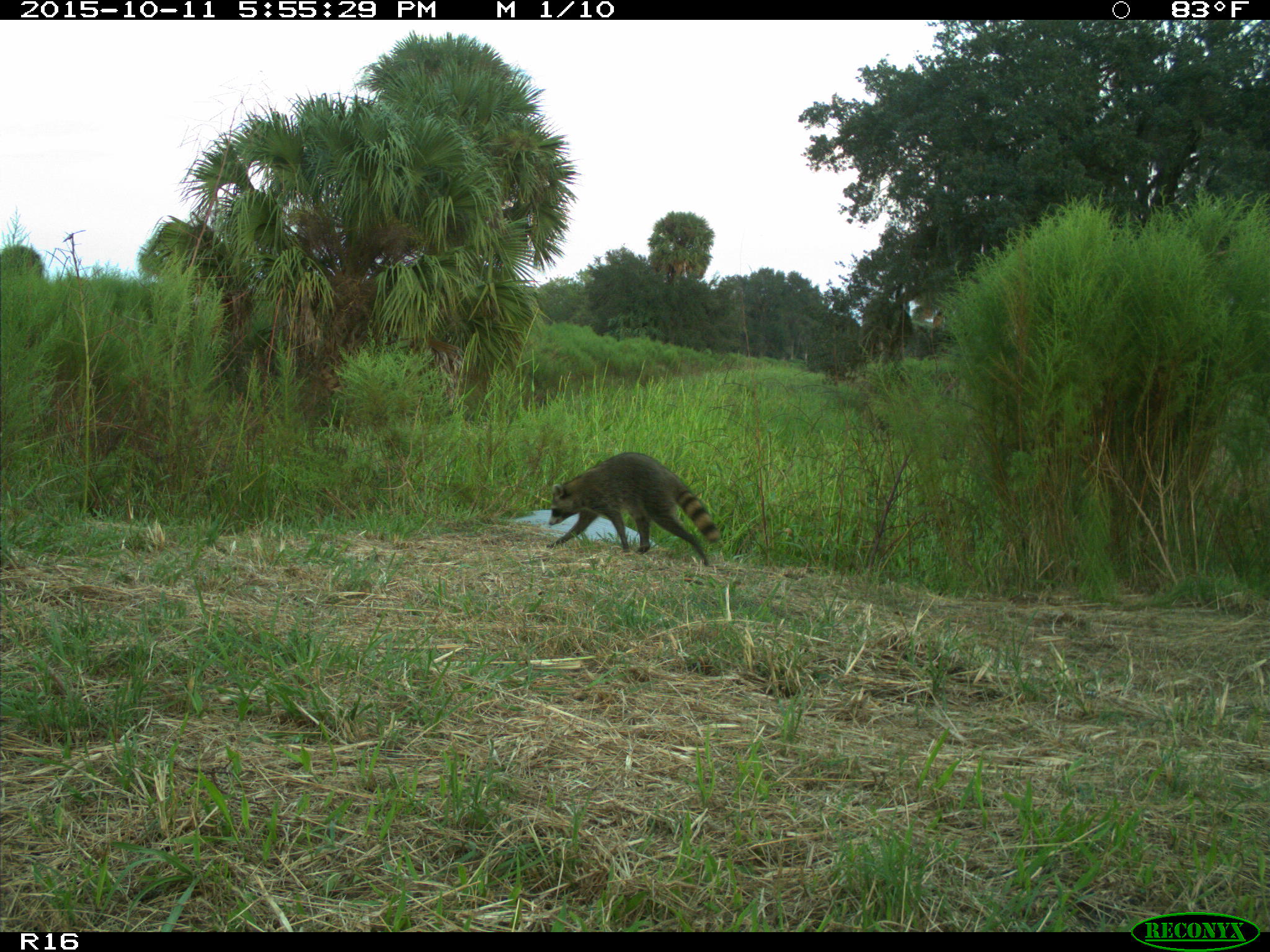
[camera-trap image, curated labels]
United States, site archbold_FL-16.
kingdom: Animalia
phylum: Chordata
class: Mammalia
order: Carnivora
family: Procyonidae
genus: Procyon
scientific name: Procyon lotor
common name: common raccoon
Procyon lotor (common raccoon).